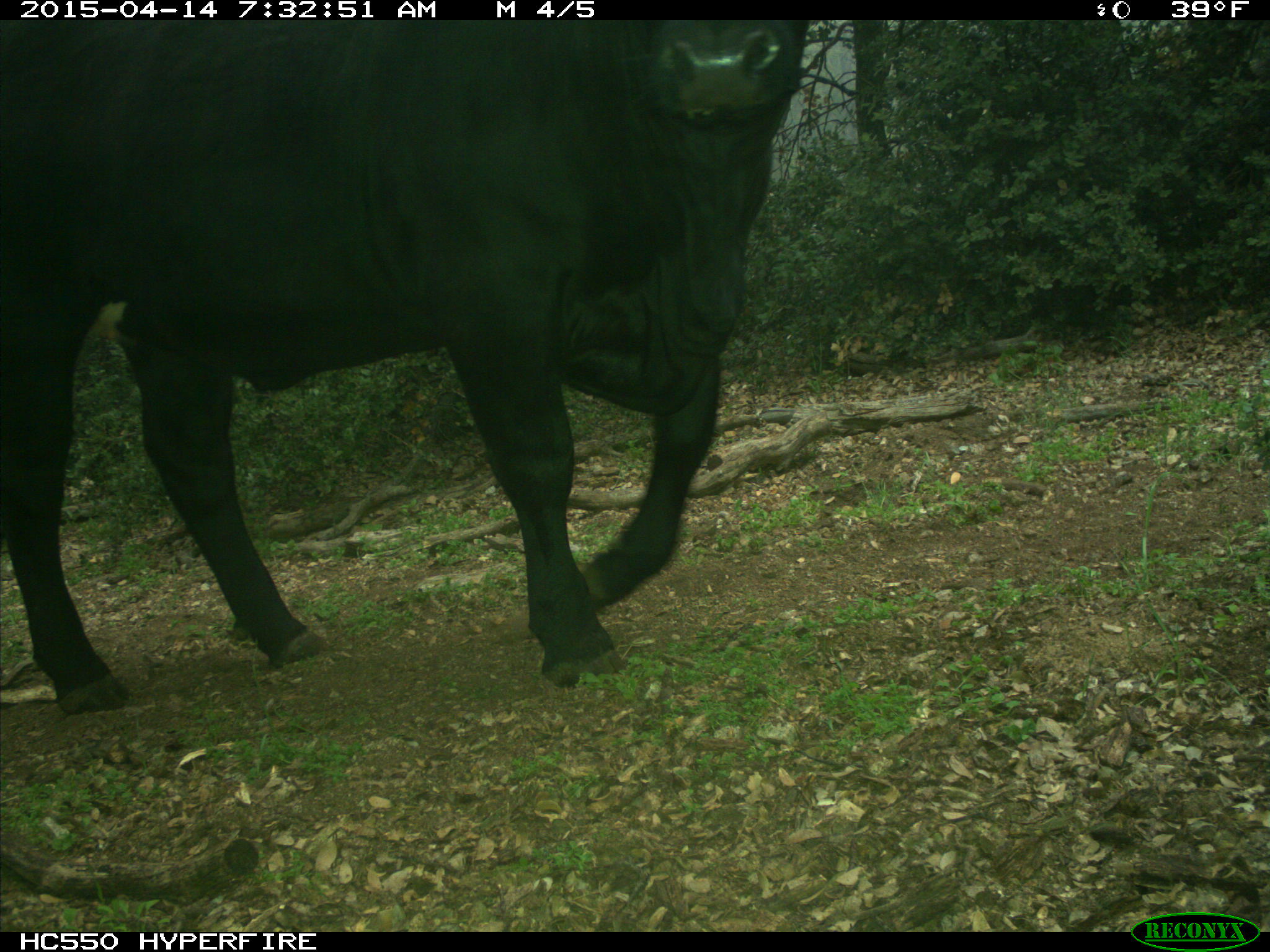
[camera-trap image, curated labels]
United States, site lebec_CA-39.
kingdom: Animalia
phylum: Chordata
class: Mammalia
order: Artiodactyla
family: Bovidae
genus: Bos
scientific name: Bos taurus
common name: domestic cow